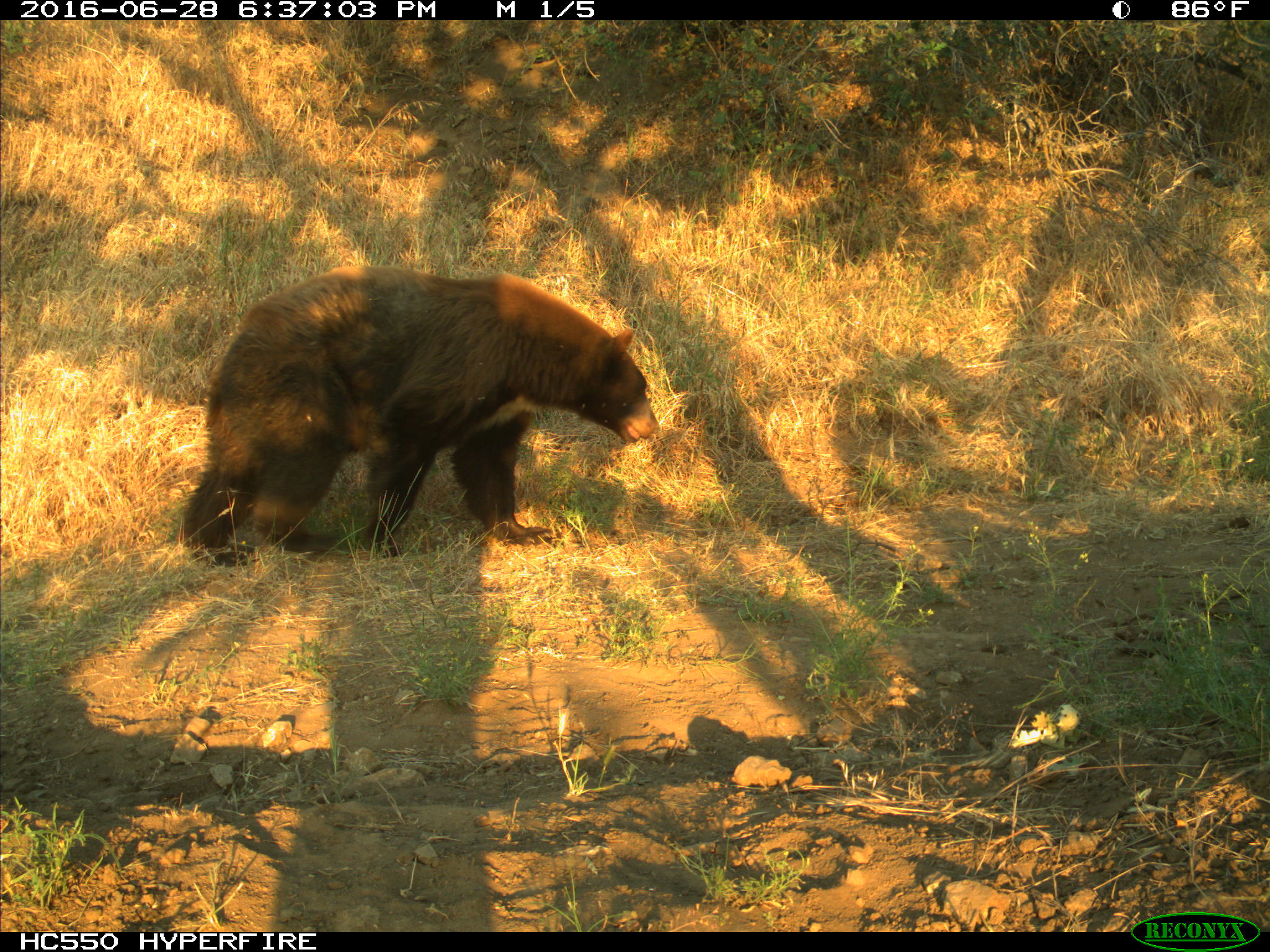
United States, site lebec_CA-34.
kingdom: Animalia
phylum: Chordata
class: Mammalia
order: Carnivora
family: Ursidae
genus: Ursus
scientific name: Ursus americanus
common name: american black bear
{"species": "Ursus americanus (american black bear)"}